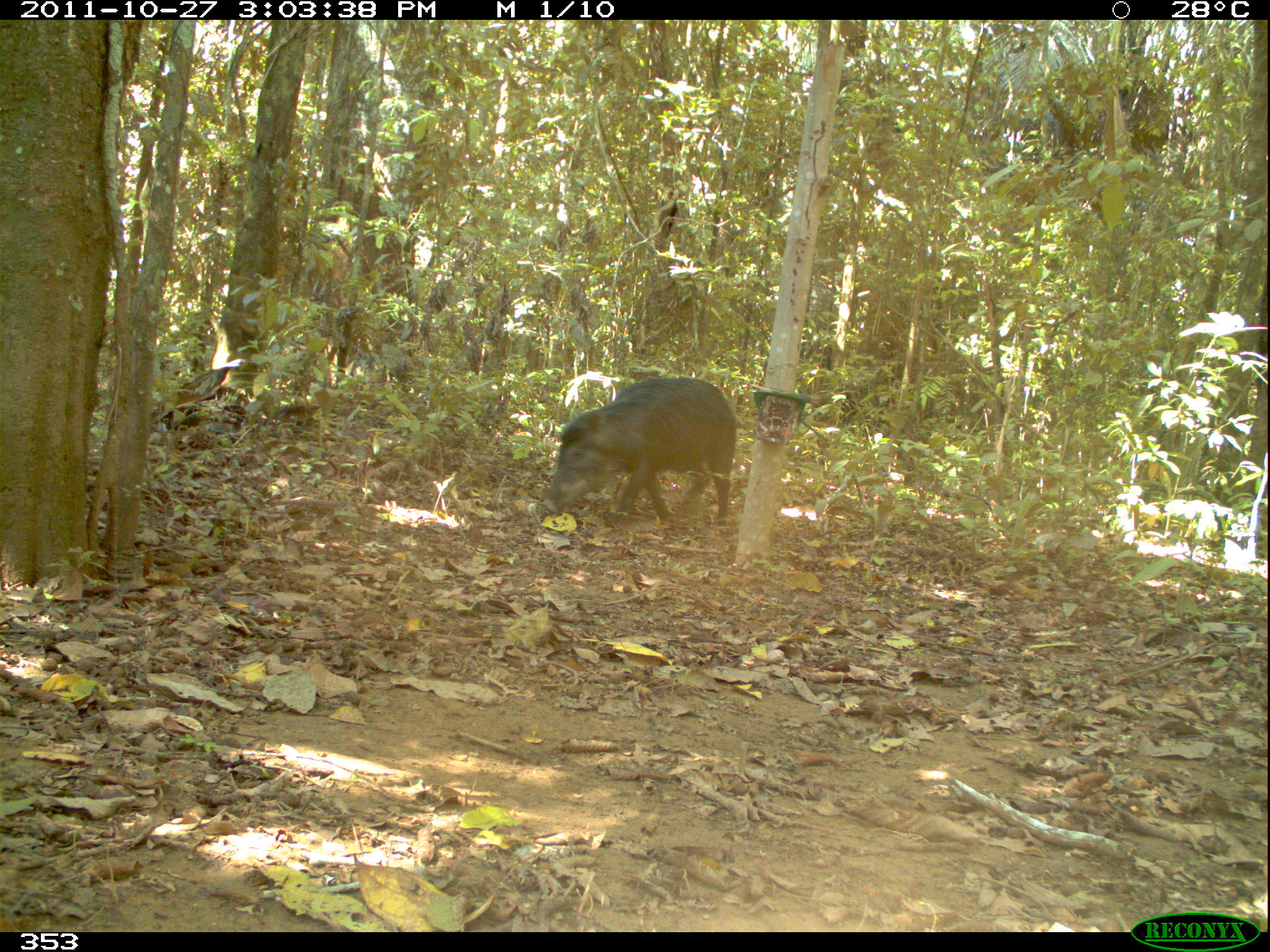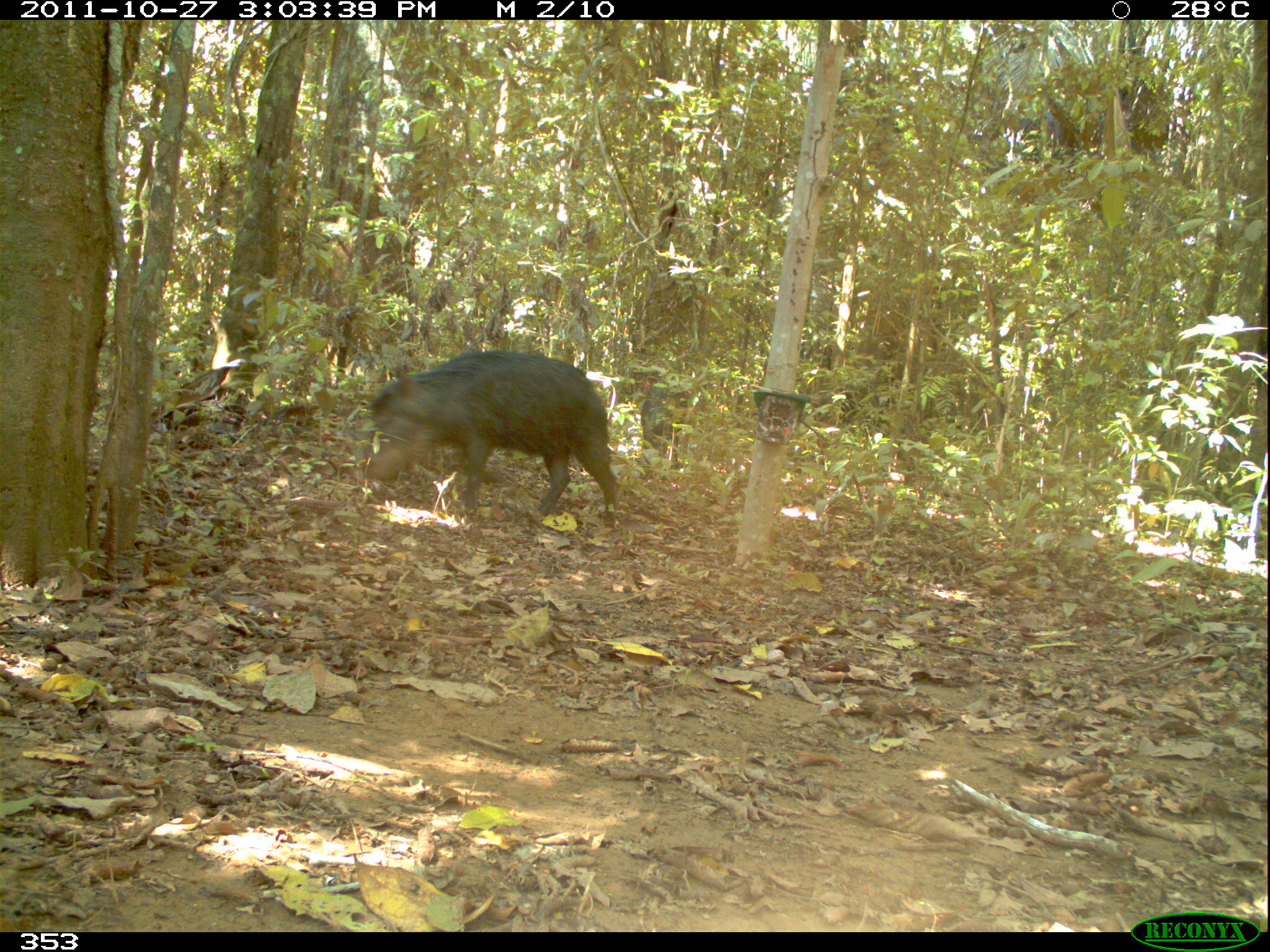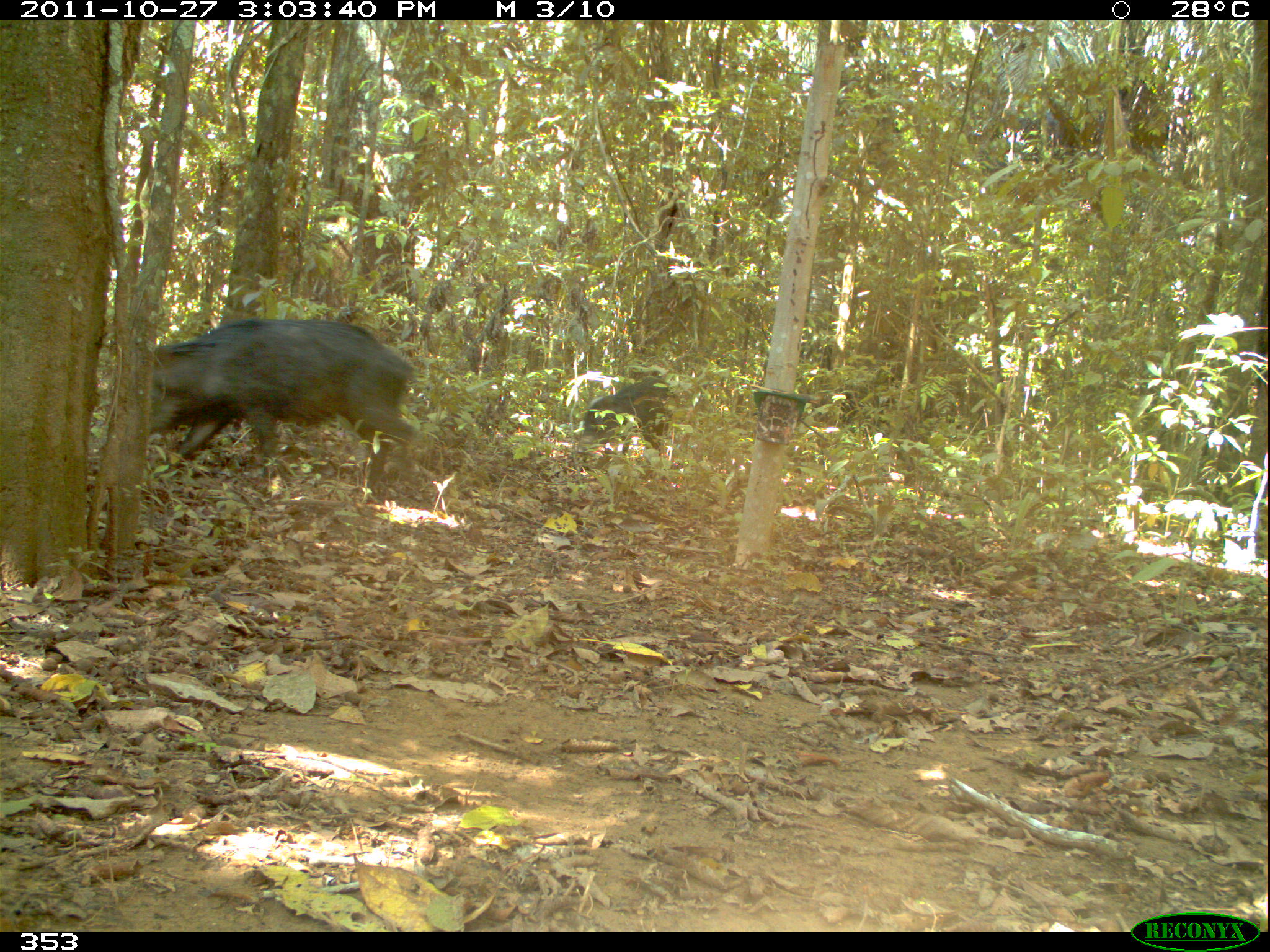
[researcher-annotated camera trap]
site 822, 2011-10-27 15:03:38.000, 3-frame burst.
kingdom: Animalia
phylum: Chordata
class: Mammalia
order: Artiodactyla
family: Tayassuidae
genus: Tayassu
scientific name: Tayassu pecari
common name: white-lipped peccary